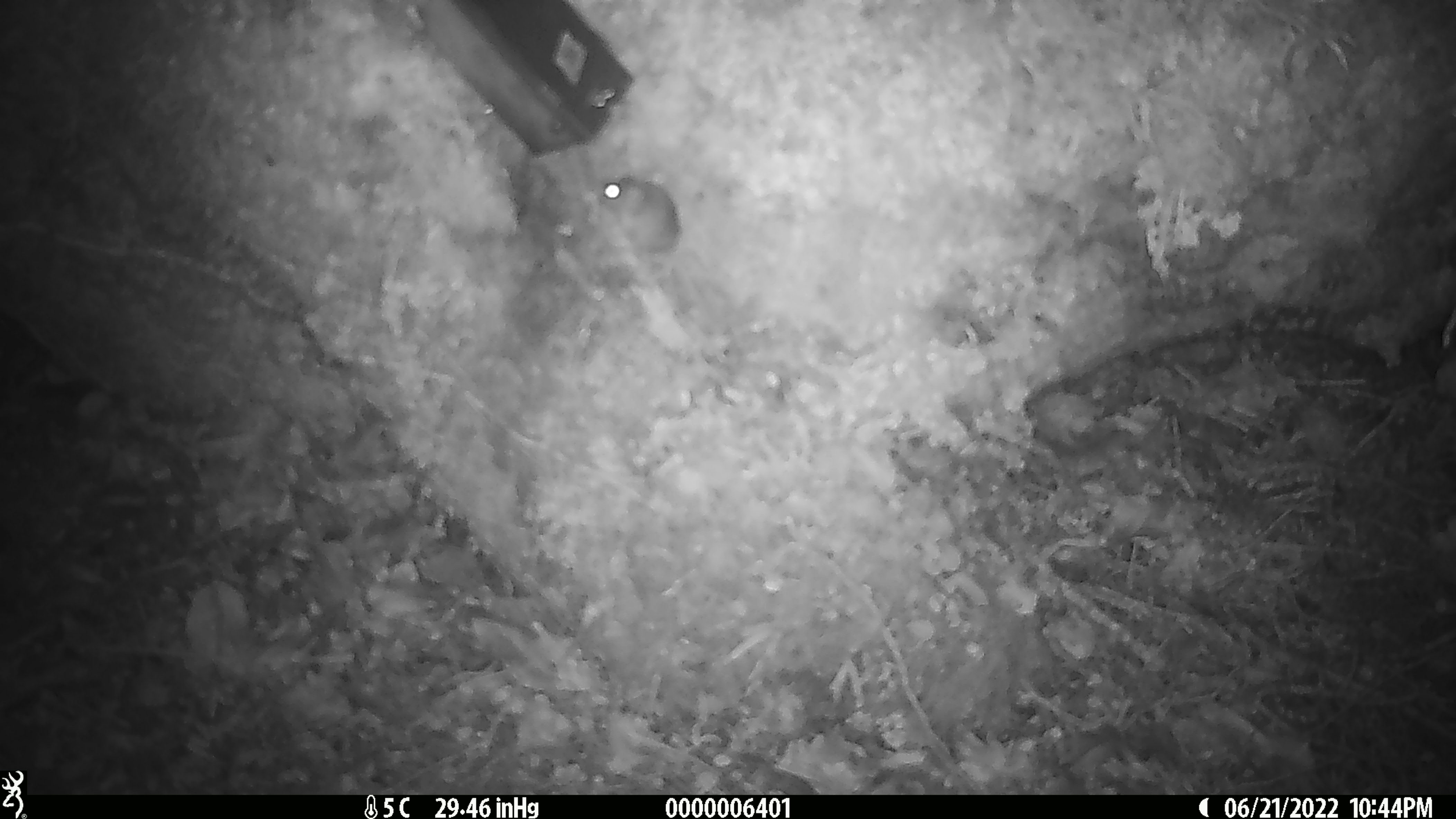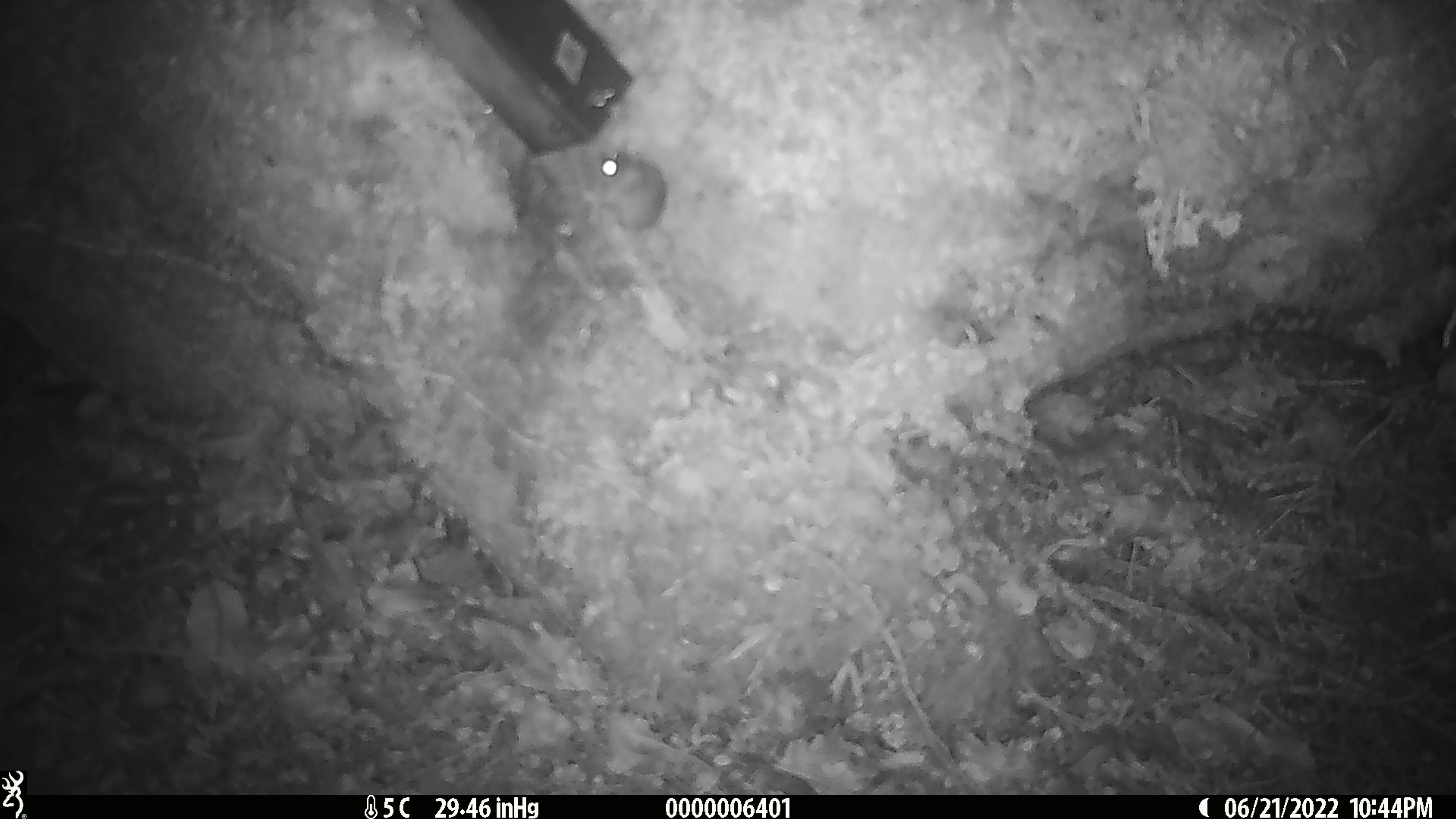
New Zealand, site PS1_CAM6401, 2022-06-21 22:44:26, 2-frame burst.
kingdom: Animalia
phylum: Chordata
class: Mammalia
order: Rodentia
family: Muridae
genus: Mus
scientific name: Mus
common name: mouse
Mouse (Mus).